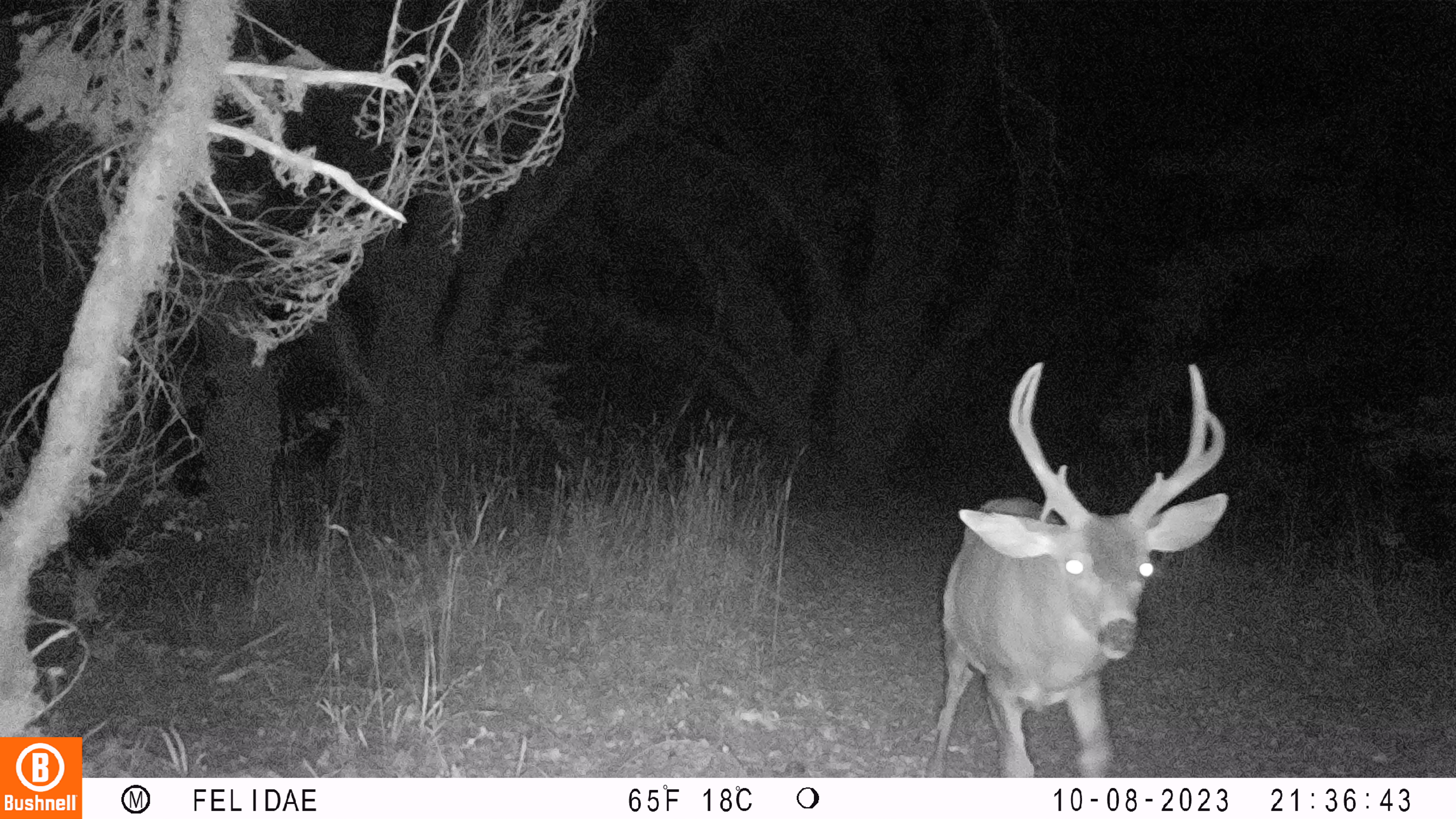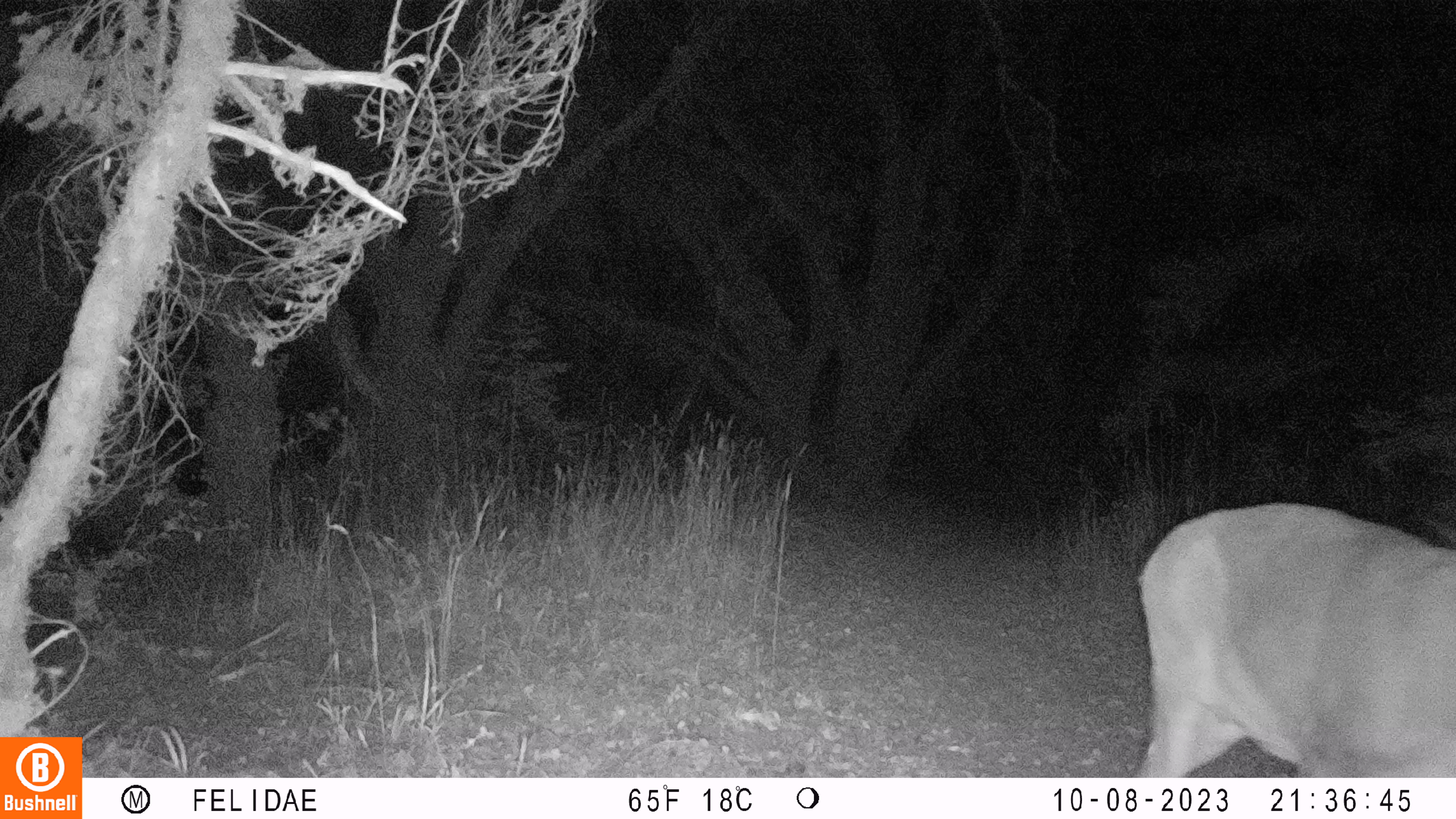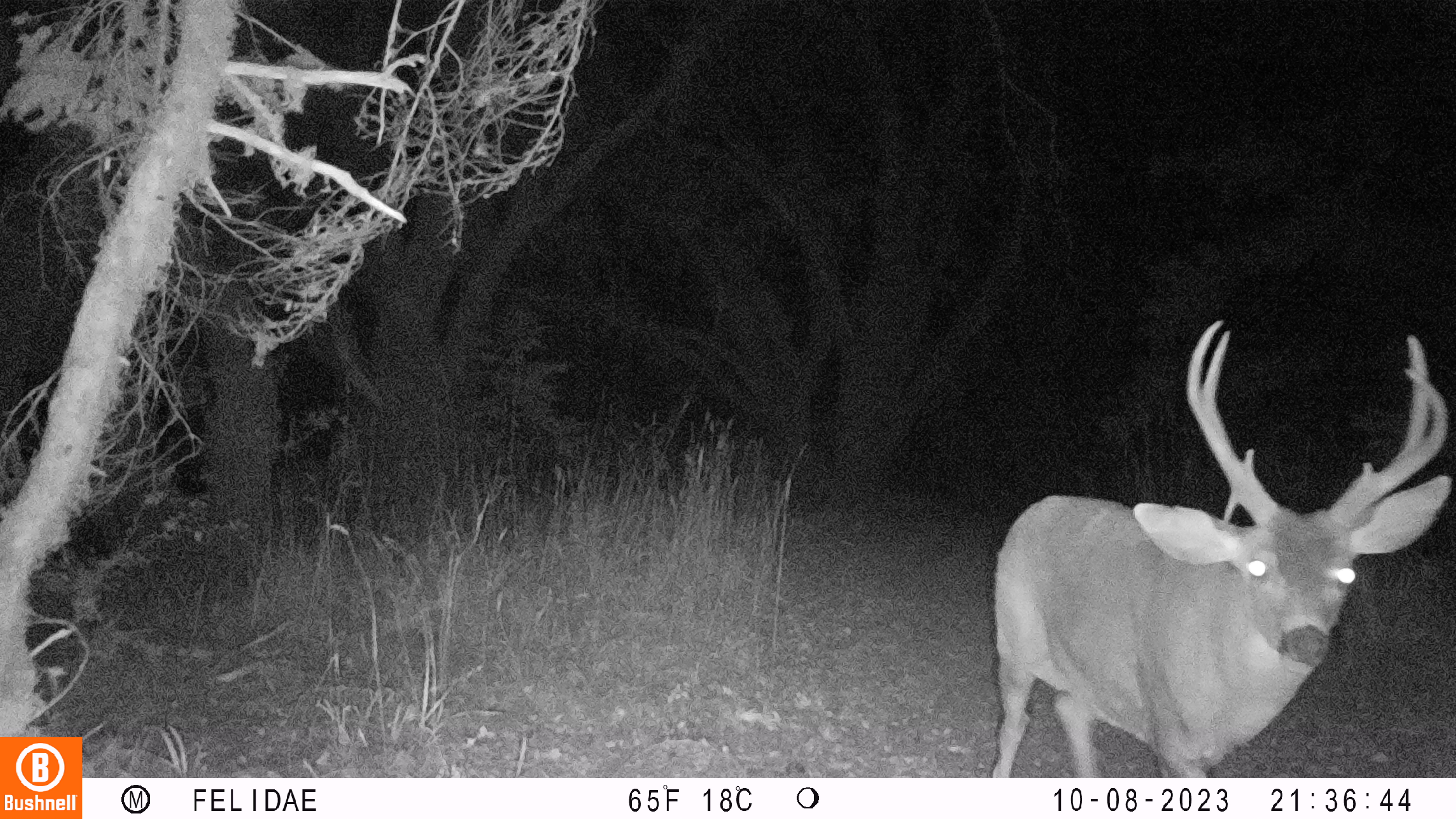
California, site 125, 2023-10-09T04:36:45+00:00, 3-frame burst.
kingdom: Animalia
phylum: Chordata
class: Mammalia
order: Artiodactyla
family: Cervidae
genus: Odocoileus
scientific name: Odocoileus hemionus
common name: mule deer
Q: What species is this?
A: Mule deer (Odocoileus hemionus).